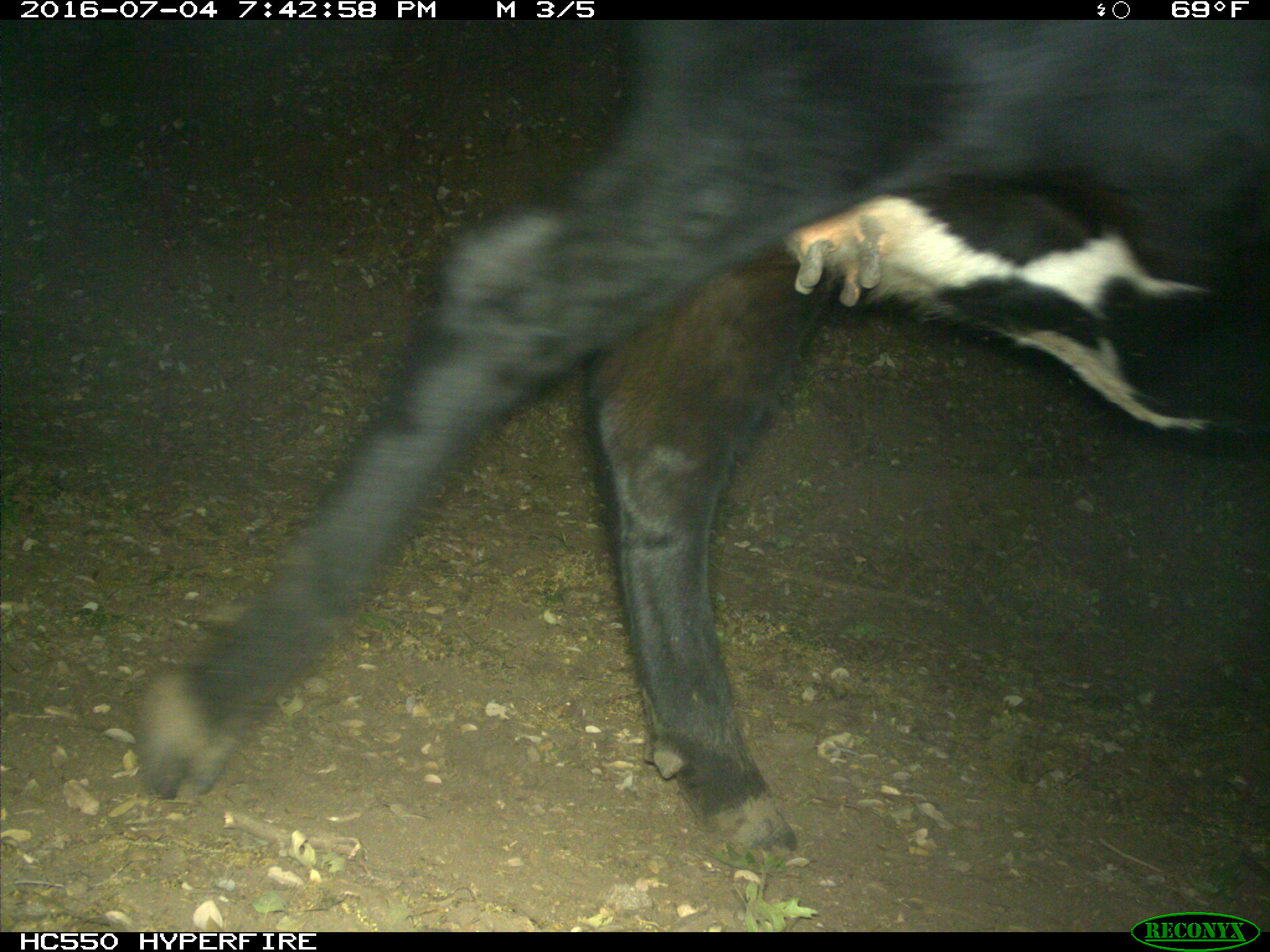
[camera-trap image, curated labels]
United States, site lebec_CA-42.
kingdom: Animalia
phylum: Chordata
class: Mammalia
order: Artiodactyla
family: Bovidae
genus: Bos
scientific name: Bos taurus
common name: domestic cow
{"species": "Bos taurus (domestic cow)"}